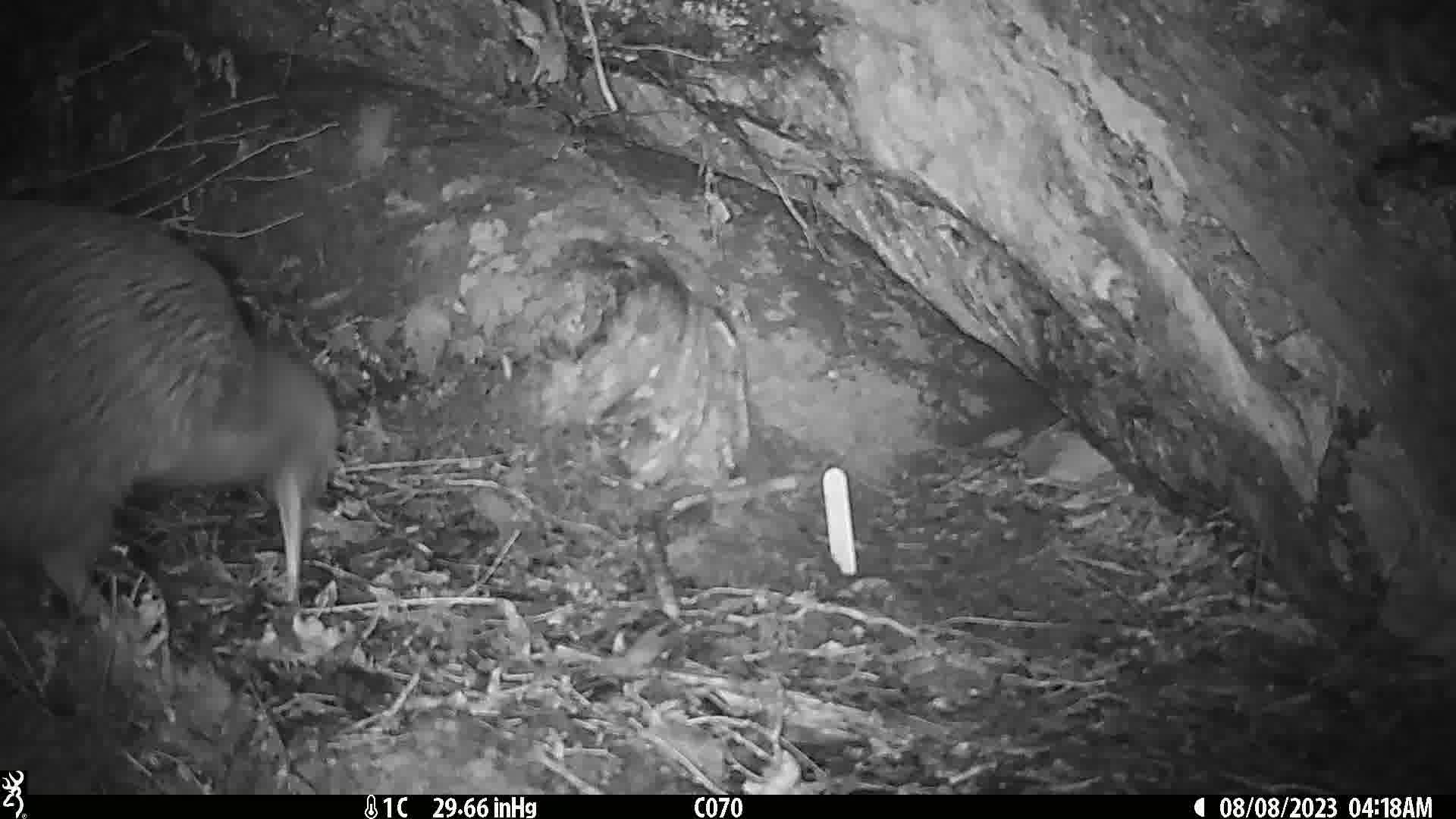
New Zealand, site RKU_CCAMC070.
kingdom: Animalia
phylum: Chordata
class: Aves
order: Apterygiformes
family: Apterygidae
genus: Apteryx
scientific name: Apteryx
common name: kiwi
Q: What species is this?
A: Kiwi (Apteryx).